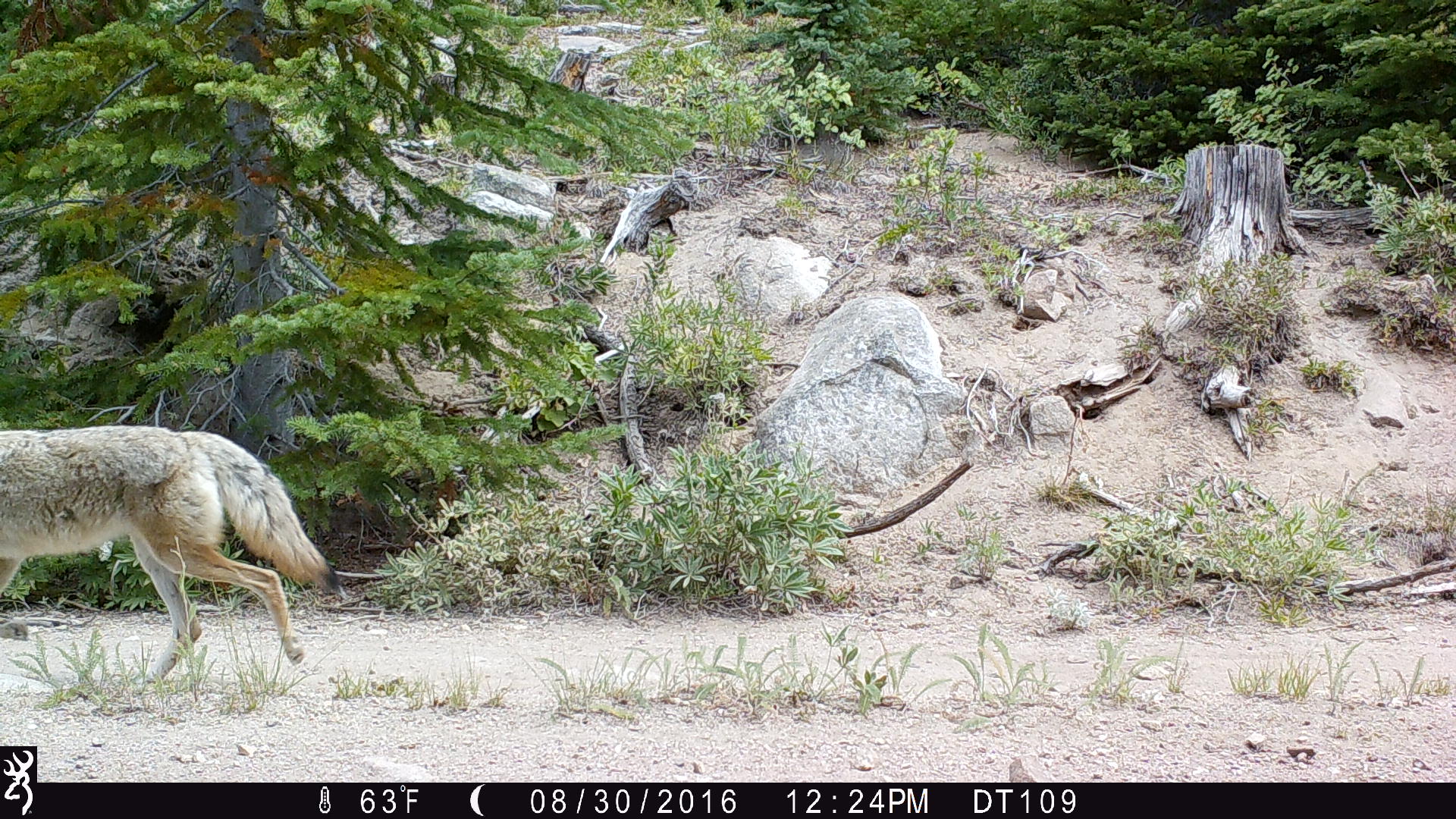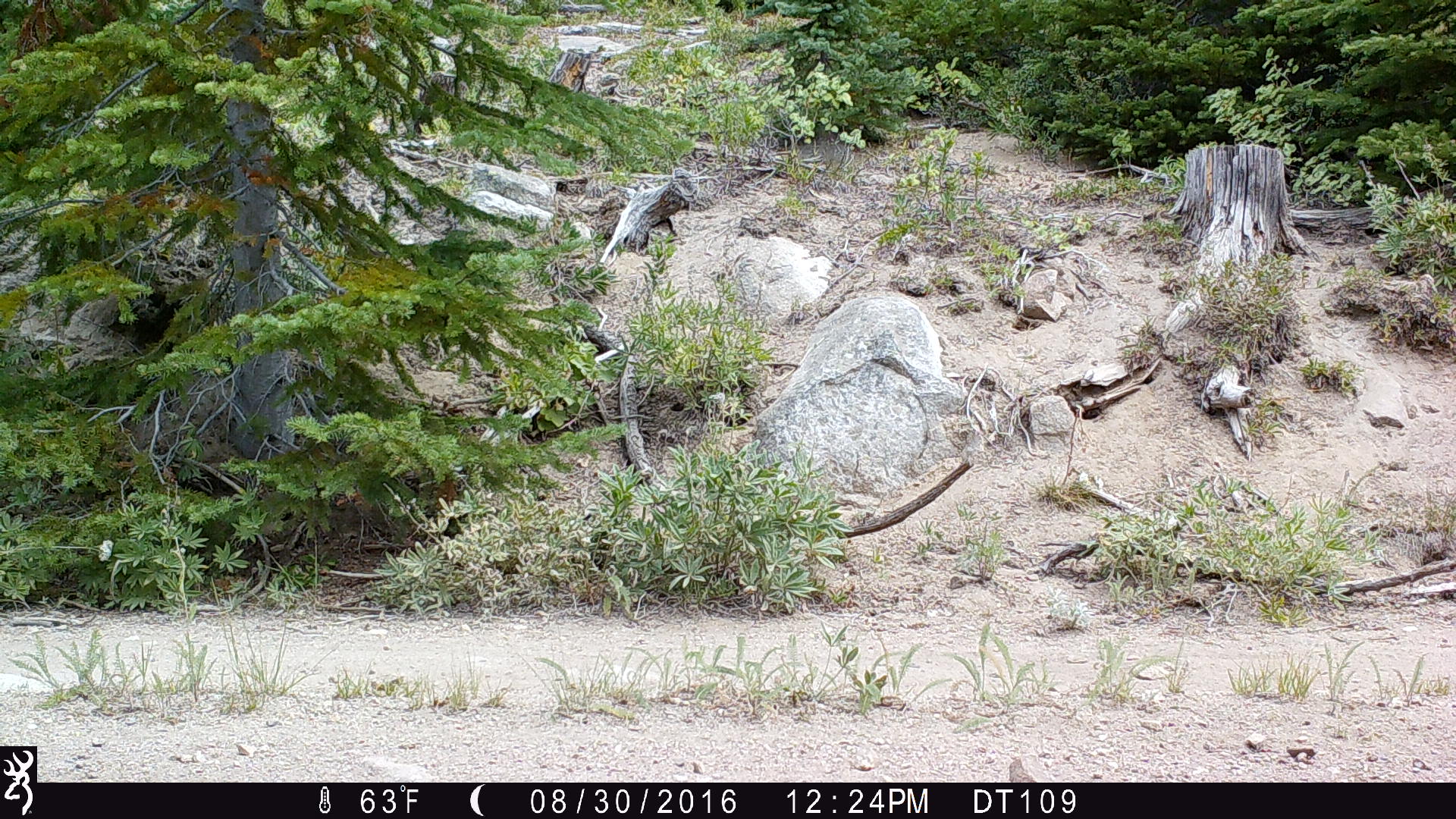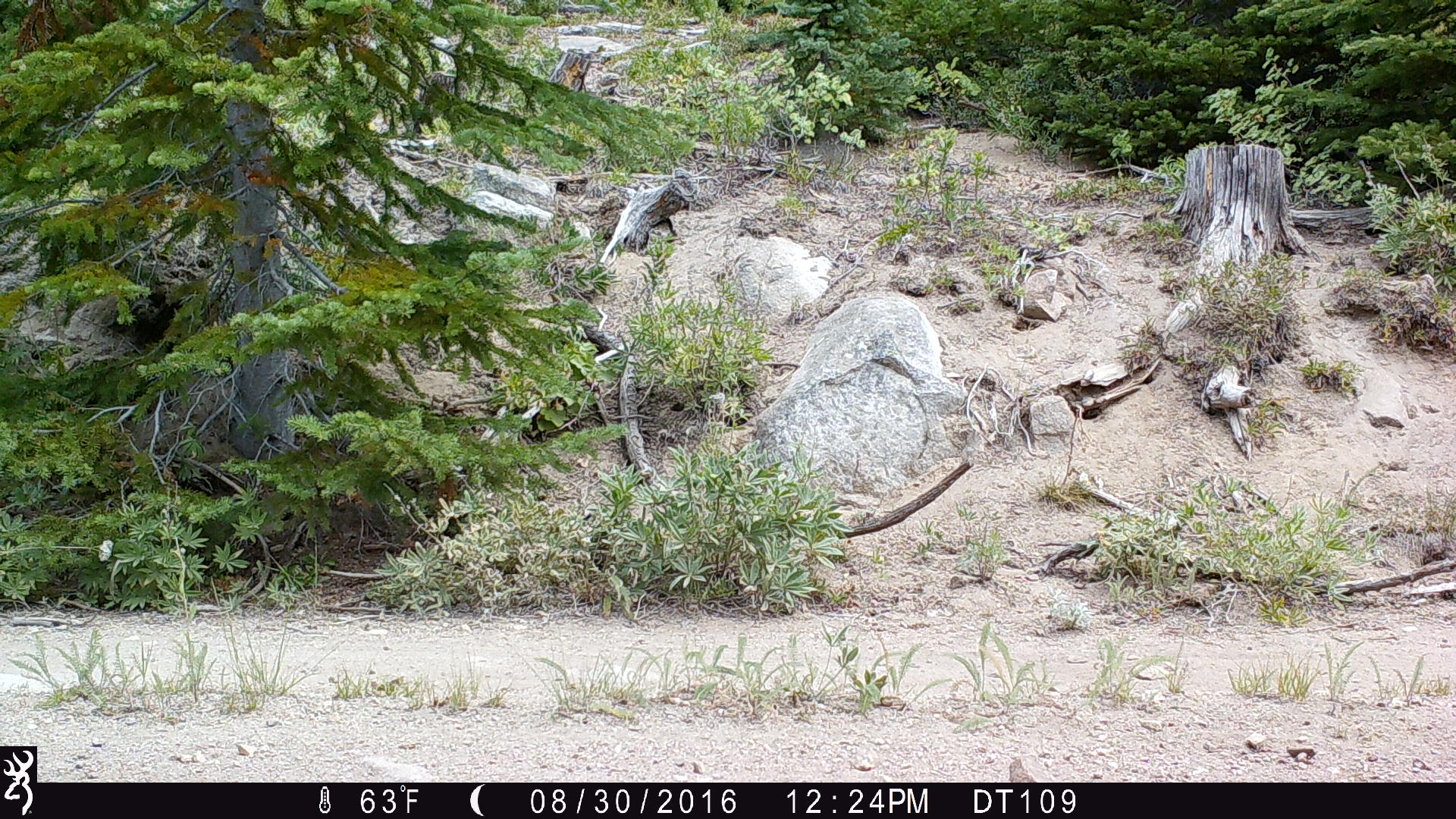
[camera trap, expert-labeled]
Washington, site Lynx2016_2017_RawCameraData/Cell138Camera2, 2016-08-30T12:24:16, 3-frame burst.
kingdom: Animalia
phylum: Chordata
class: Mammalia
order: Carnivora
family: Canidae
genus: Canis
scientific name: Canis latrans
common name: coyote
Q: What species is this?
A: Canis latrans (coyote).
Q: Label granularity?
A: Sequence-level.